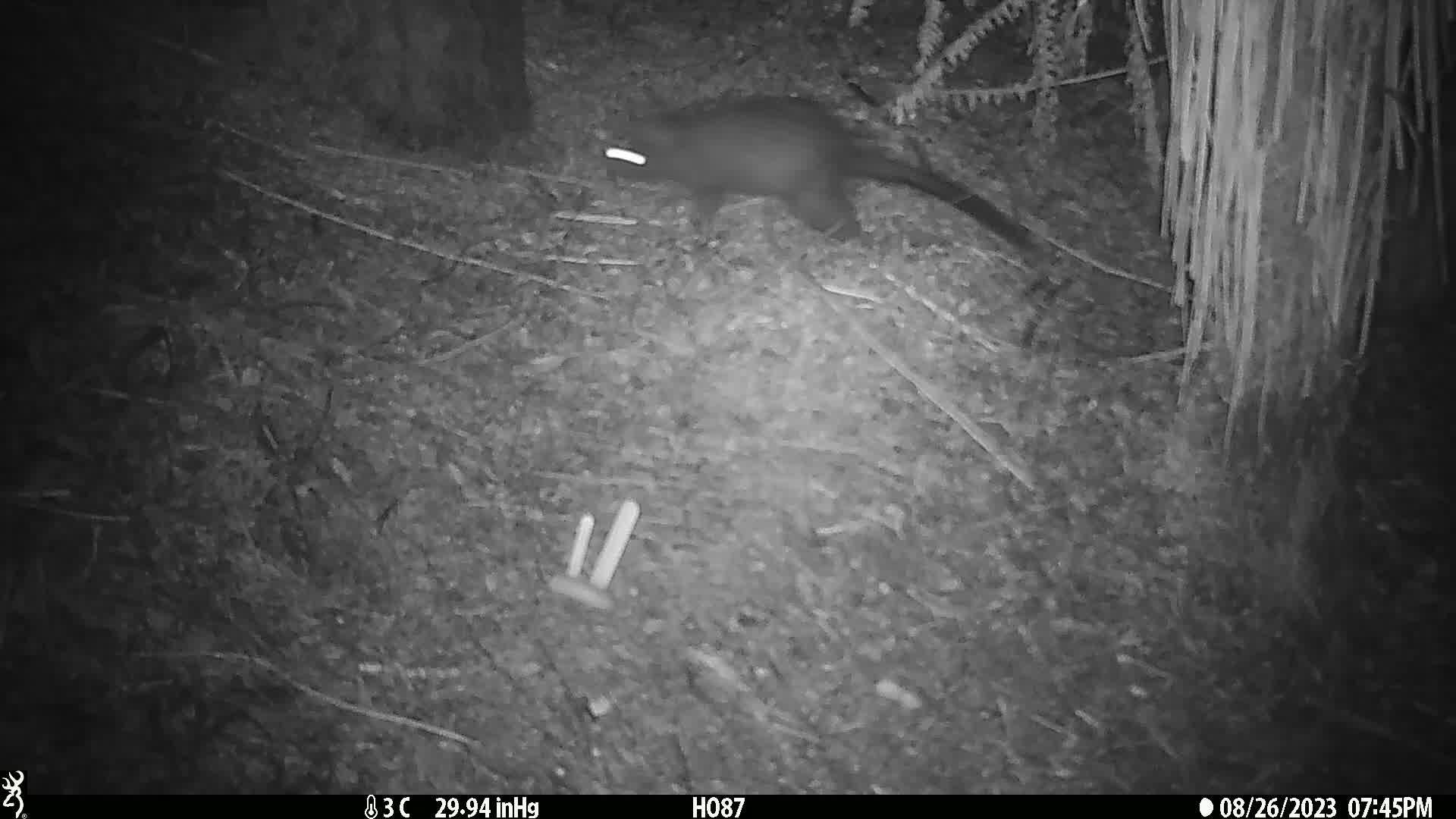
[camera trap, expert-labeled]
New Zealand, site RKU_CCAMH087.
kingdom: Animalia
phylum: Chordata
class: Mammalia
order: Diprotodontia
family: Phalangeridae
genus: Trichosurus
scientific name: Trichosurus vulpecula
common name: common brushtail possum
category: possum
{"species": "possum (common brushtail possum) (Trichosurus vulpecula)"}